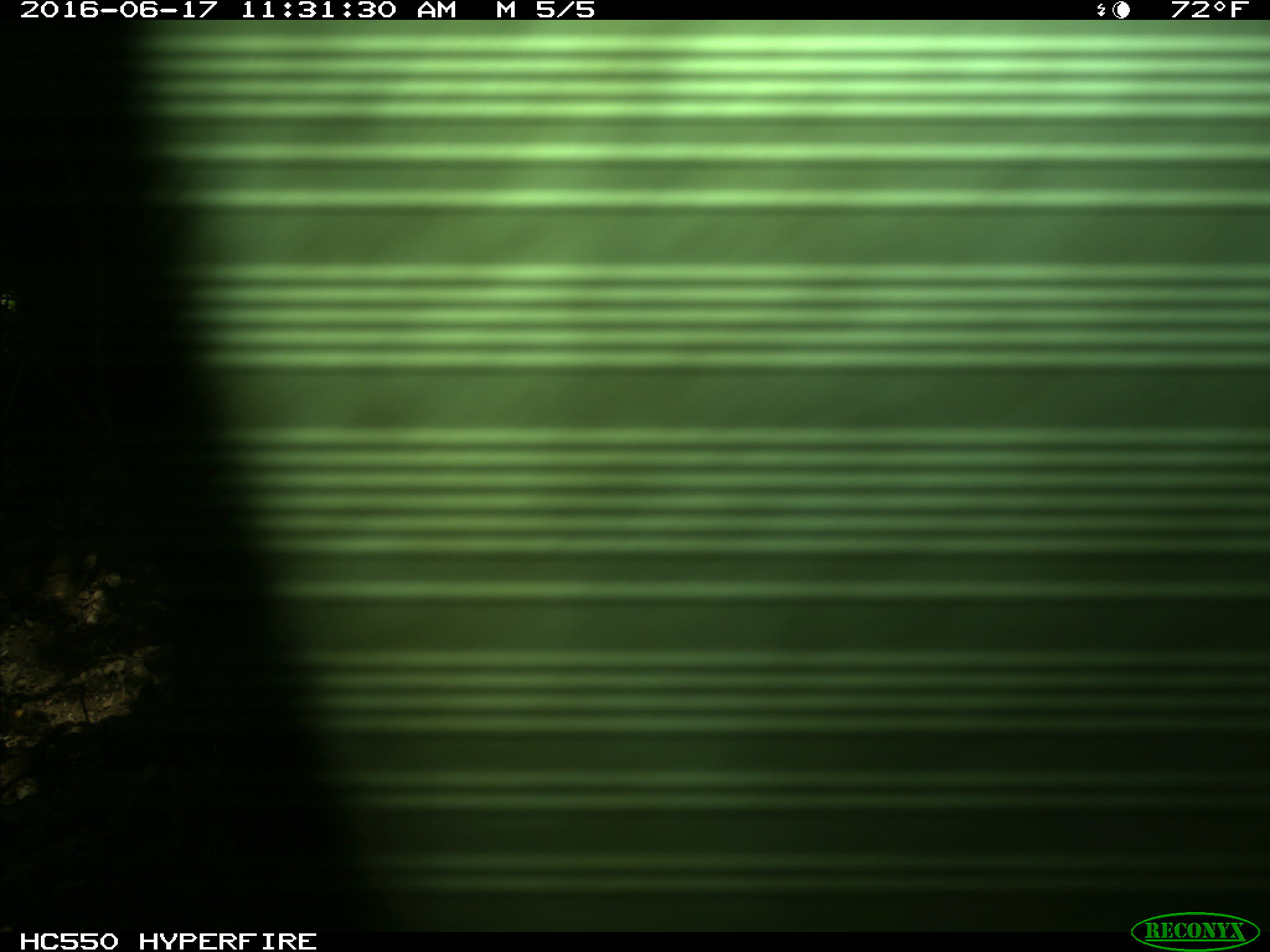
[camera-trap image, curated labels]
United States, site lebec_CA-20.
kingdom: Animalia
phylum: Chordata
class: Mammalia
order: Artiodactyla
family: Bovidae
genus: Bos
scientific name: Bos taurus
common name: domestic cow